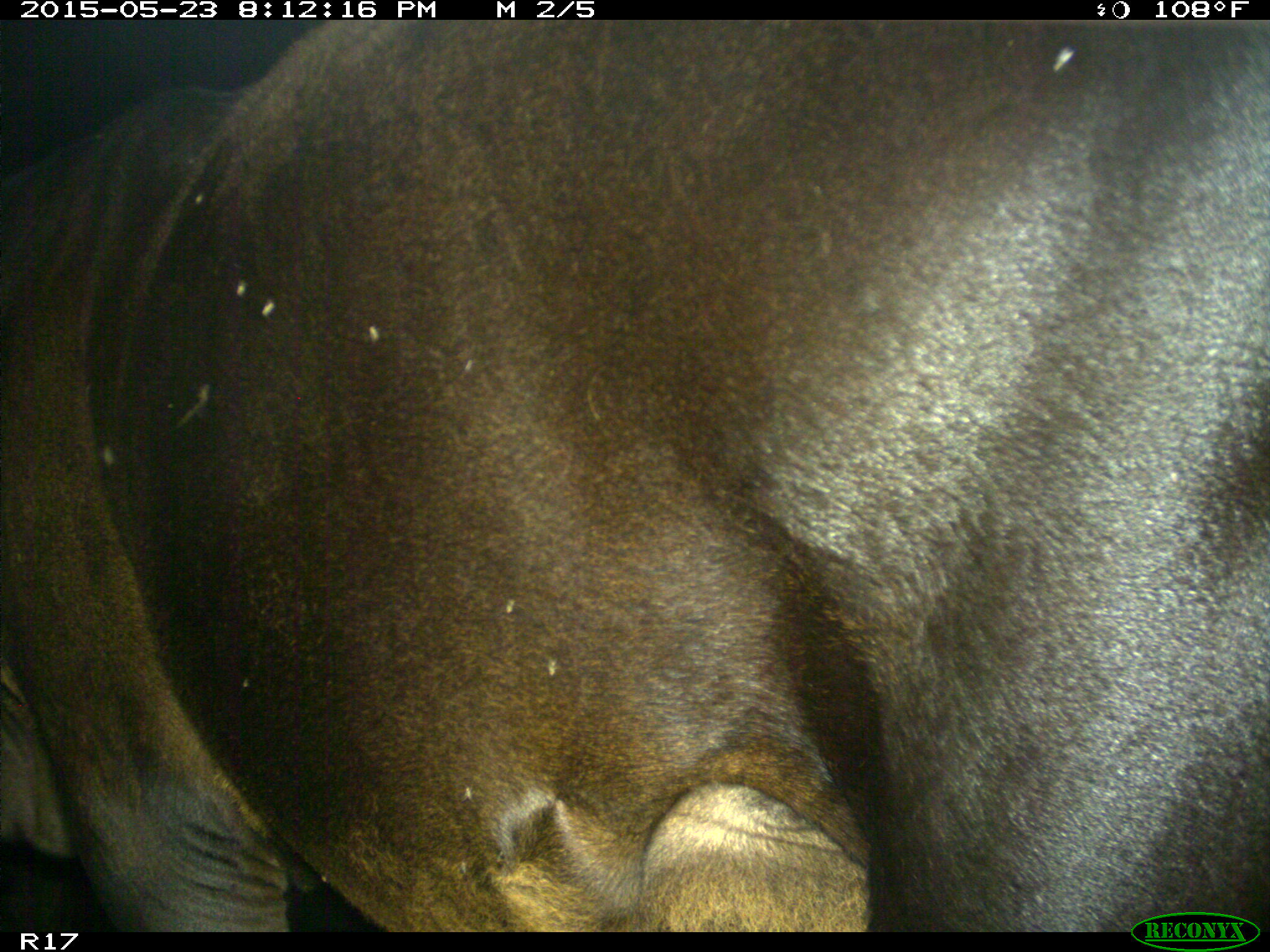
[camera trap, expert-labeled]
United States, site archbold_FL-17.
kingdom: Animalia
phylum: Chordata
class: Mammalia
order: Artiodactyla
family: Bovidae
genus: Bos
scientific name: Bos taurus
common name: domestic cow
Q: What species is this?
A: Bos taurus (domestic cow).